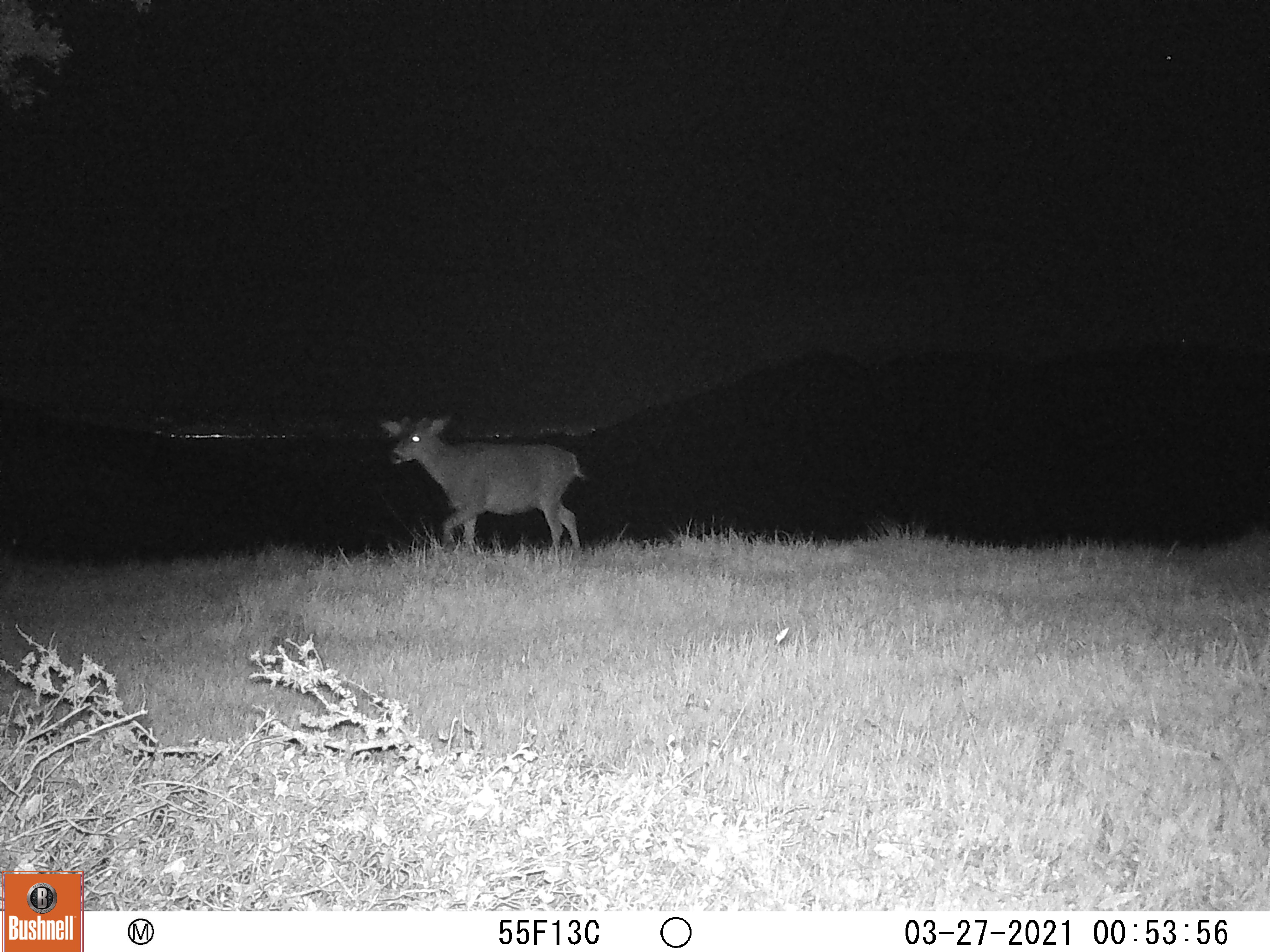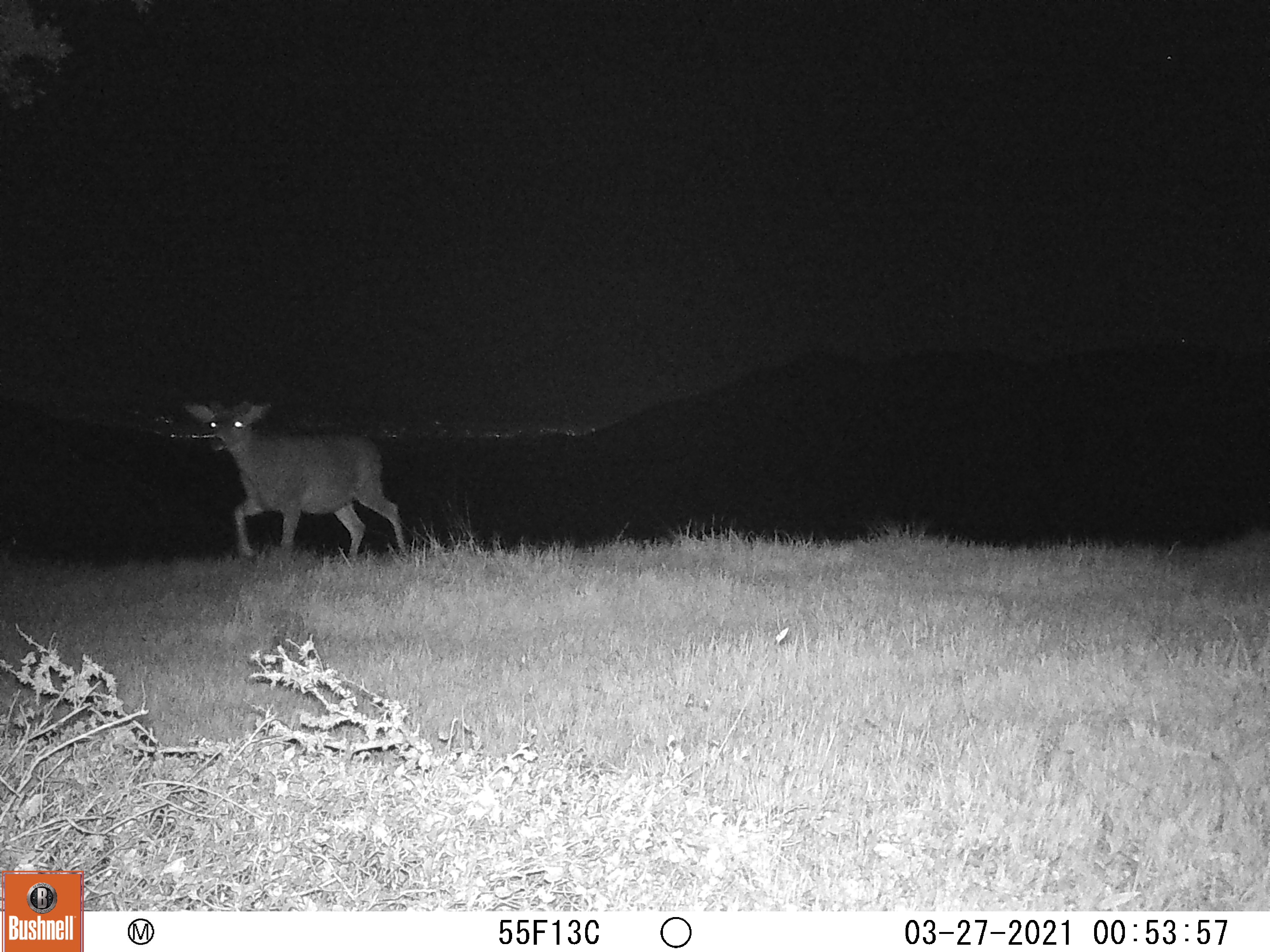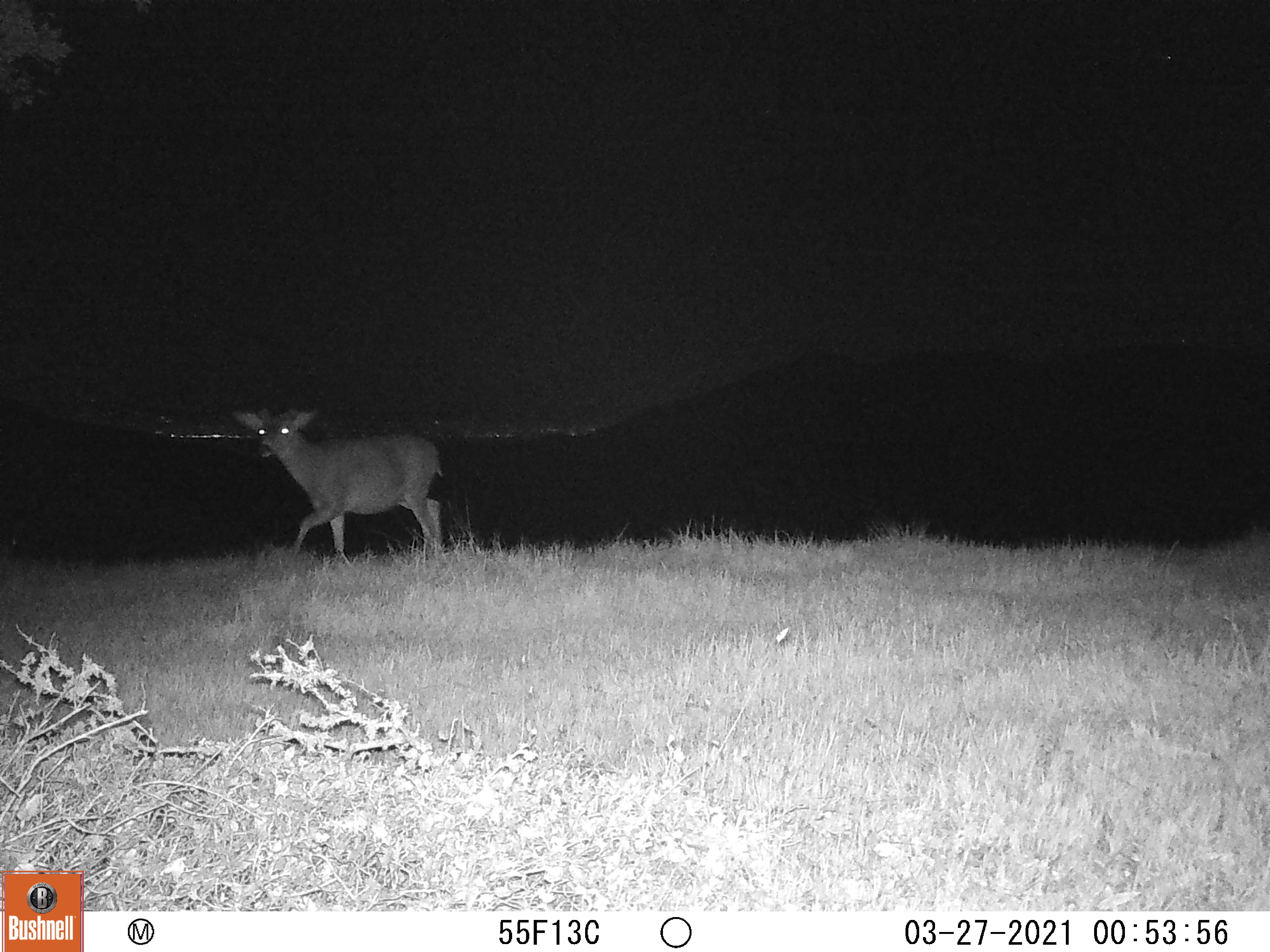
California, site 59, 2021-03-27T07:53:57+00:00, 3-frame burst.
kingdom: Animalia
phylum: Chordata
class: Mammalia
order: Artiodactyla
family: Cervidae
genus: Odocoileus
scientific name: Odocoileus hemionus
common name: mule deer